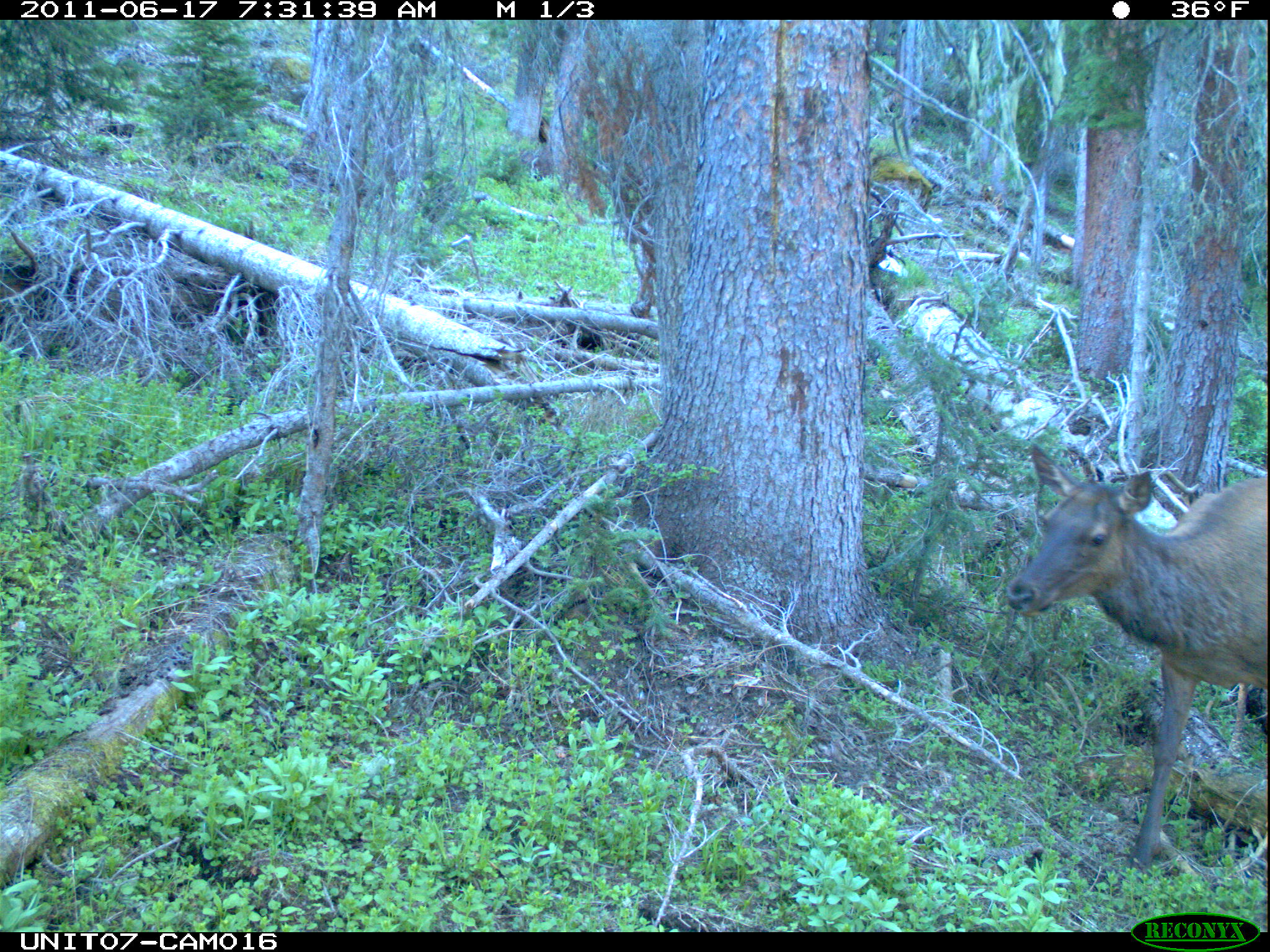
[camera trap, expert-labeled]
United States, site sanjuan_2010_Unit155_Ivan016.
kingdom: Animalia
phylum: Chordata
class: Mammalia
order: Artiodactyla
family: Cervidae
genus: Cervus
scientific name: Cervus elaphus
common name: red deer